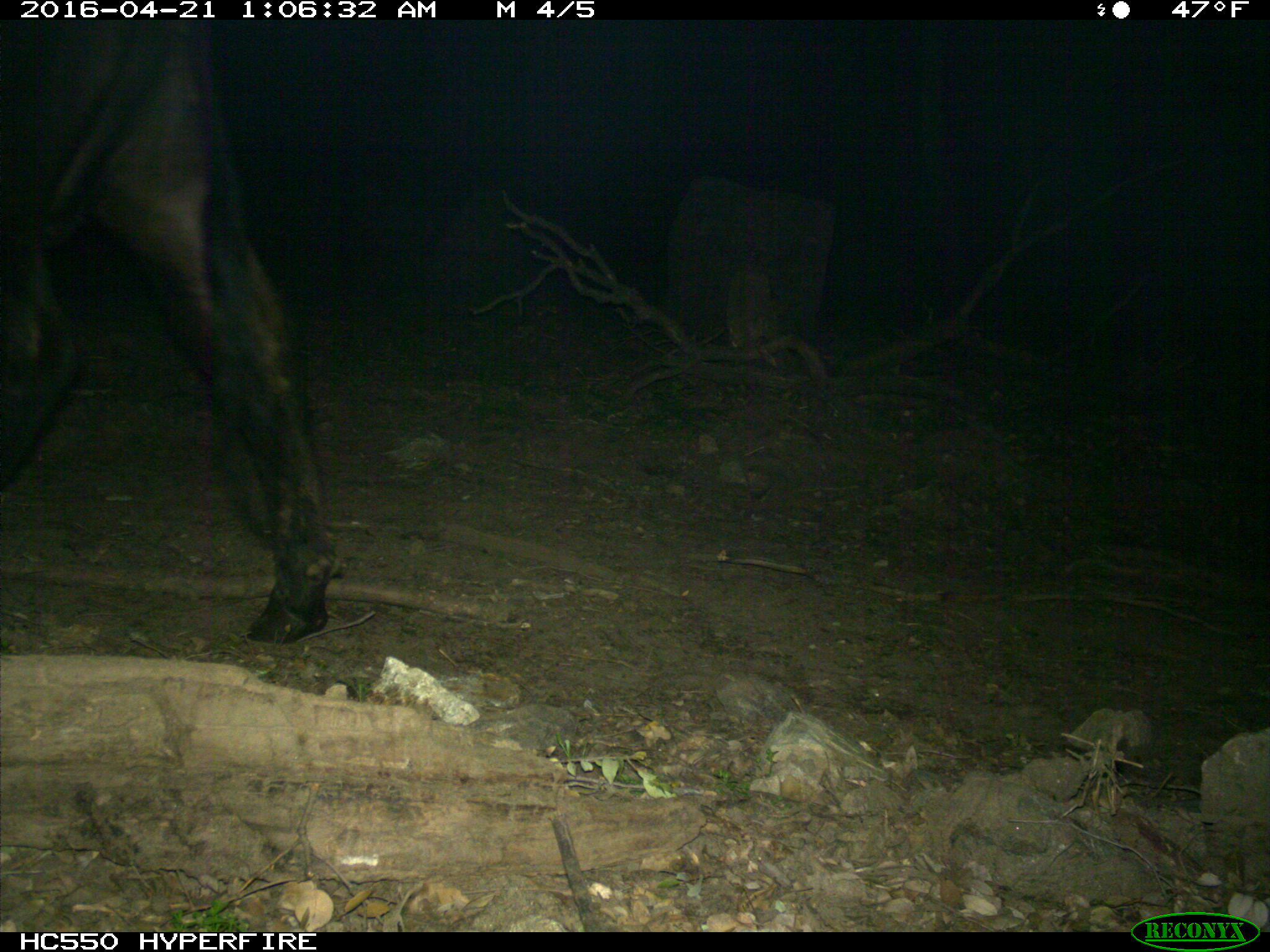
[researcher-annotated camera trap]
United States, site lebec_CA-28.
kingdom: Animalia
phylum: Chordata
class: Mammalia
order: Artiodactyla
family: Bovidae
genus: Bos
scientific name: Bos taurus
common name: domestic cow